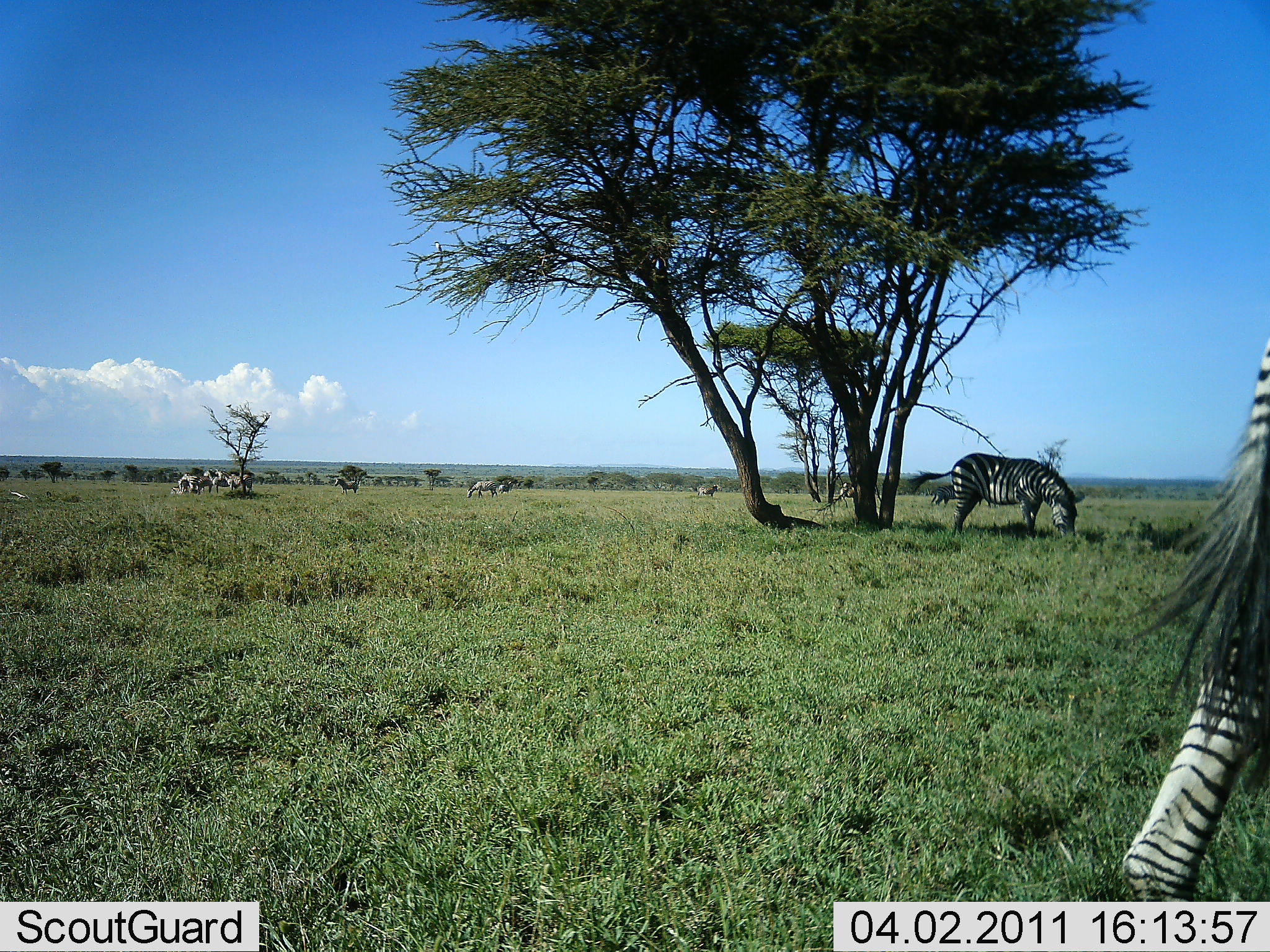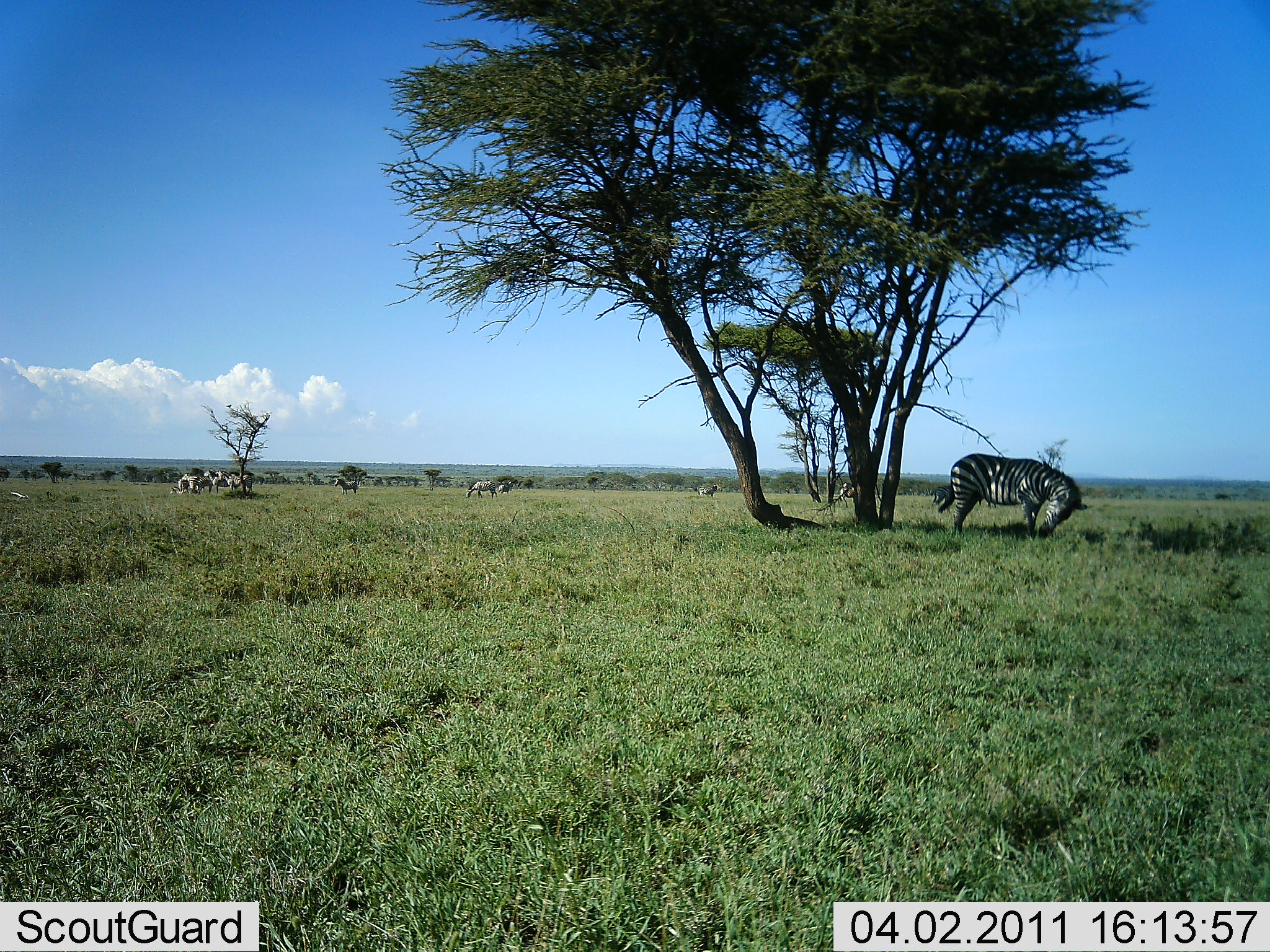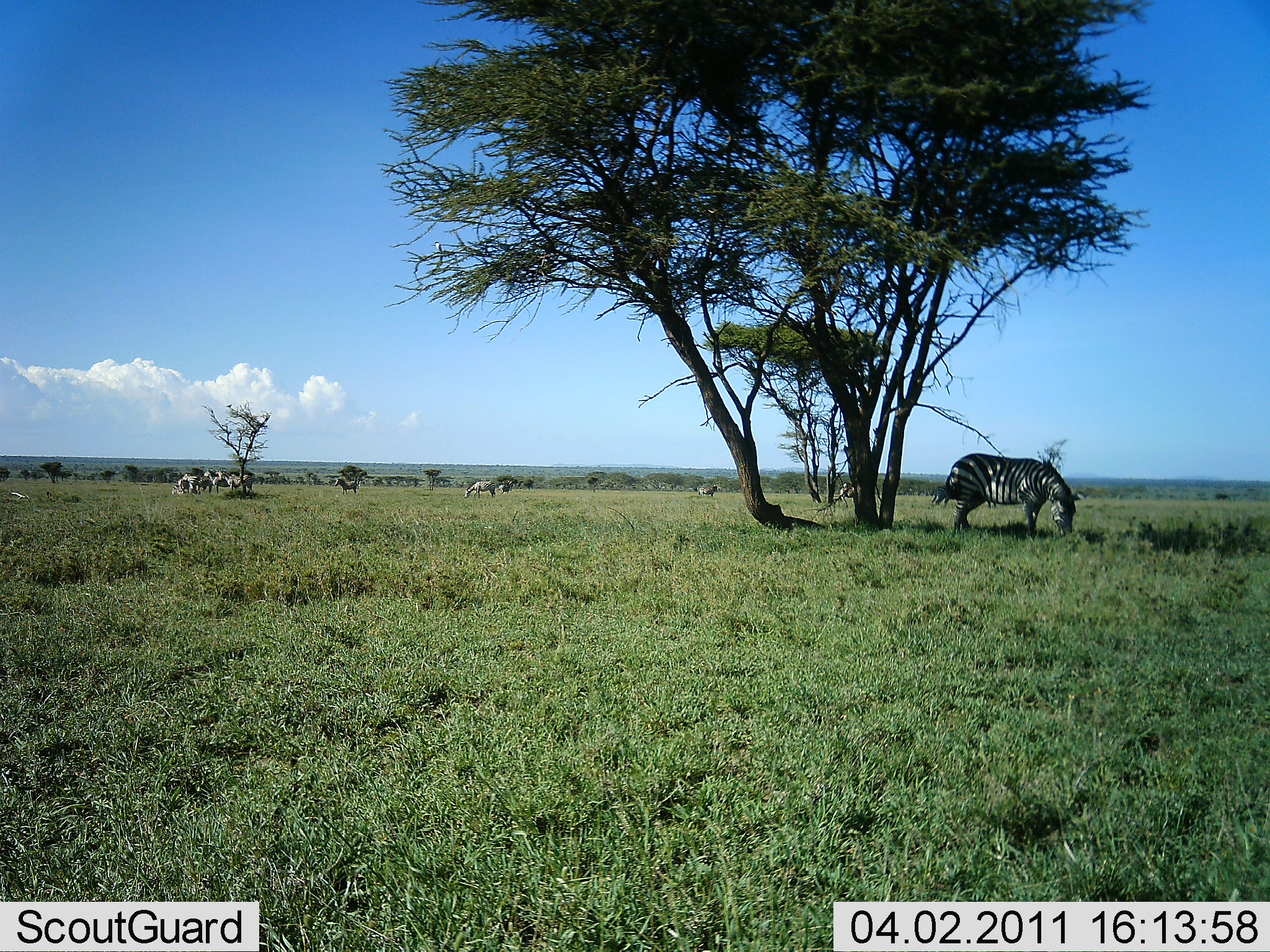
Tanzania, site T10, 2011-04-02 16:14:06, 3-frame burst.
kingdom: Animalia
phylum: Chordata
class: Mammalia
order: Perissodactyla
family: Equidae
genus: Equus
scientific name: Equus quagga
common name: plains zebra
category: zebra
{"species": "zebra (plains zebra) (Equus quagga)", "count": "7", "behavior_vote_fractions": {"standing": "50%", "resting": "17%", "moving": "50%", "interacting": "0%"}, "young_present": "0%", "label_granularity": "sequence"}